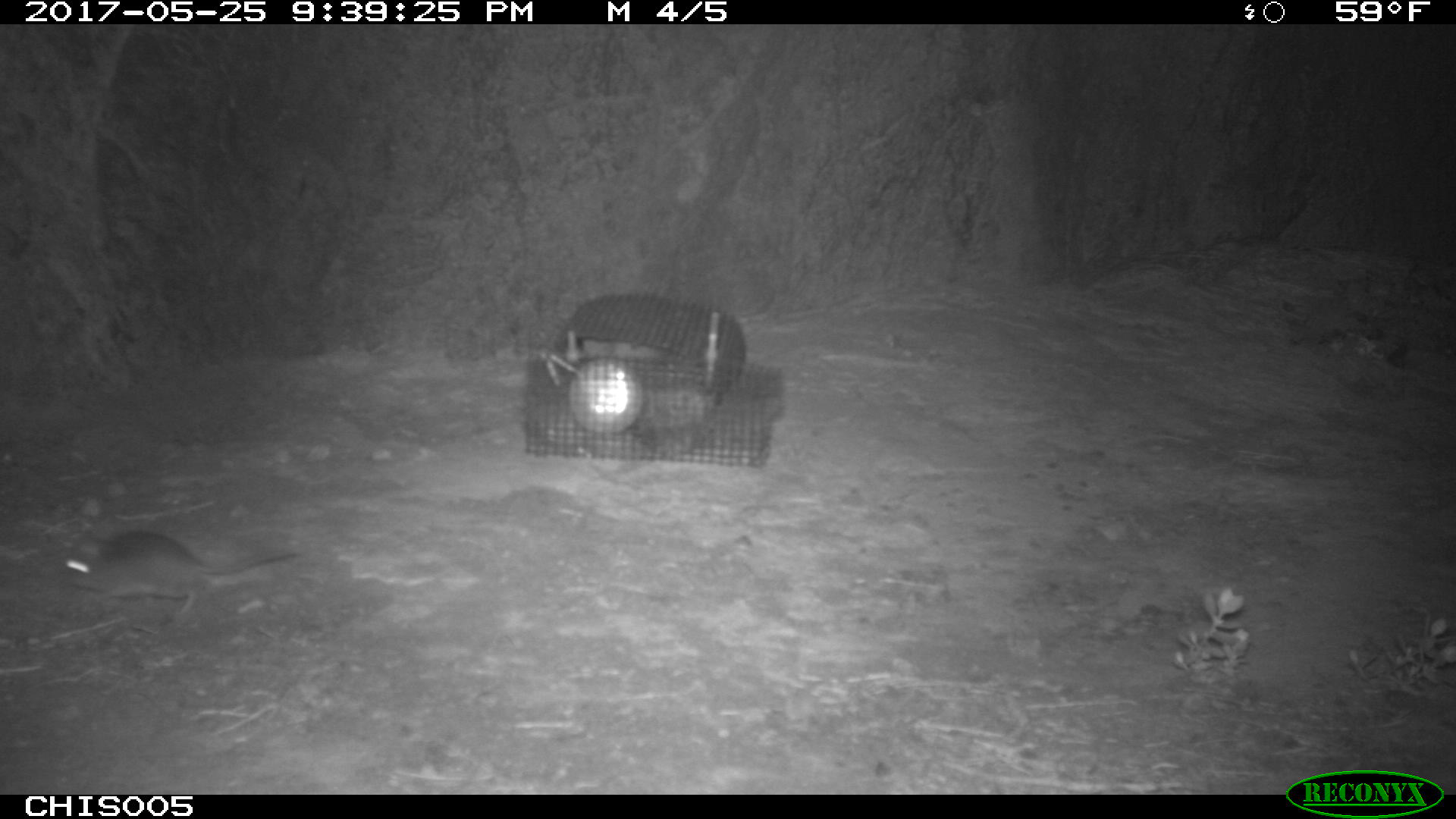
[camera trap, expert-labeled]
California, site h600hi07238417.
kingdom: Animalia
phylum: Chordata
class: Mammalia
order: Rodentia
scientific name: Rodentia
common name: rodent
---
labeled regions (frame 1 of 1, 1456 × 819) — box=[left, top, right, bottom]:
rodent: box=[59, 533, 297, 618]